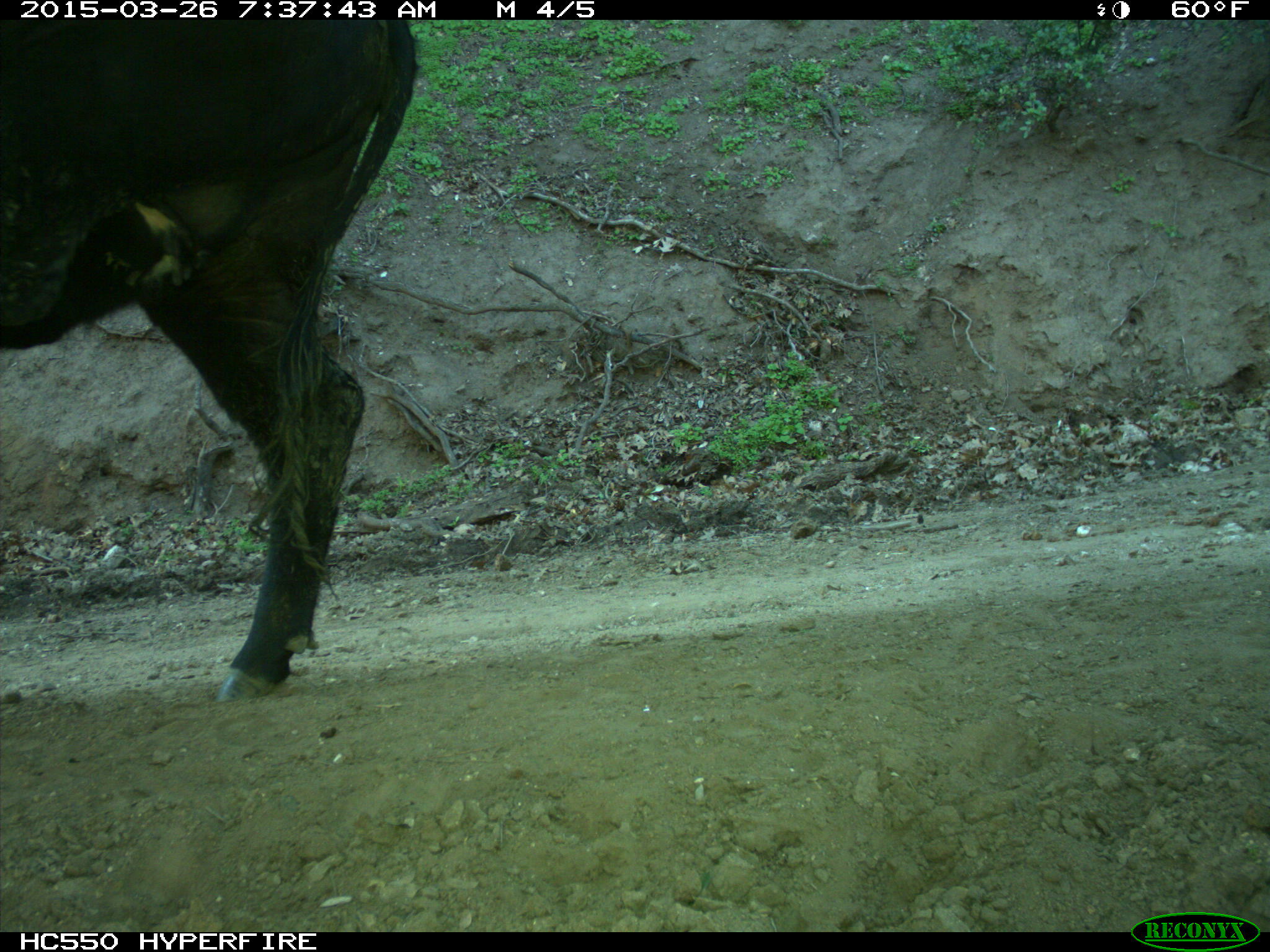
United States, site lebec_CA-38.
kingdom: Animalia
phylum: Chordata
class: Mammalia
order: Artiodactyla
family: Bovidae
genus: Bos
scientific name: Bos taurus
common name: domestic cow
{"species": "Bos taurus (domestic cow)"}